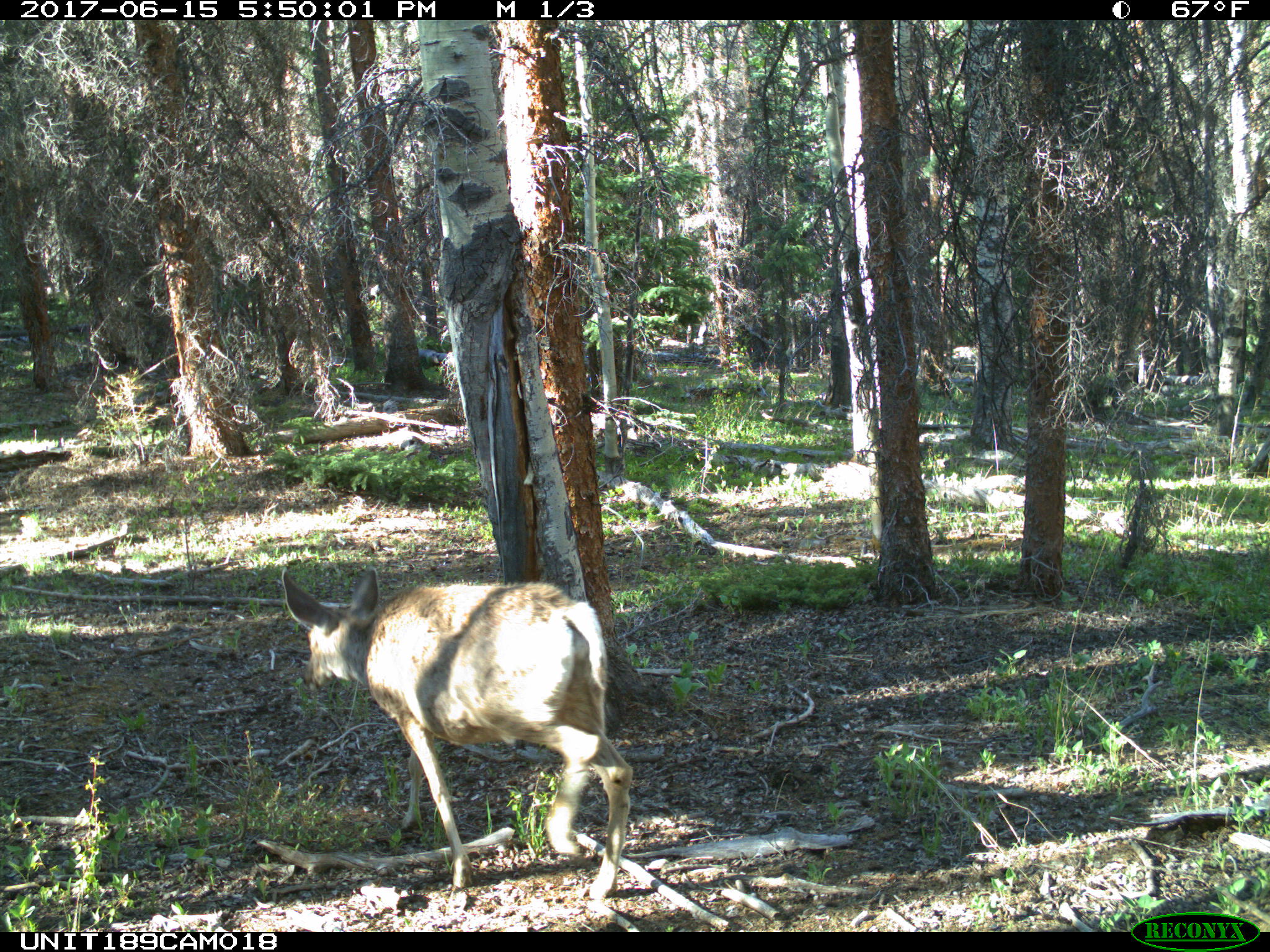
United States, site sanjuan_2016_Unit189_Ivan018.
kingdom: Animalia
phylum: Chordata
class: Mammalia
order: Artiodactyla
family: Cervidae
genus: Odocoileus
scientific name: Odocoileus hemionus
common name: mule deer